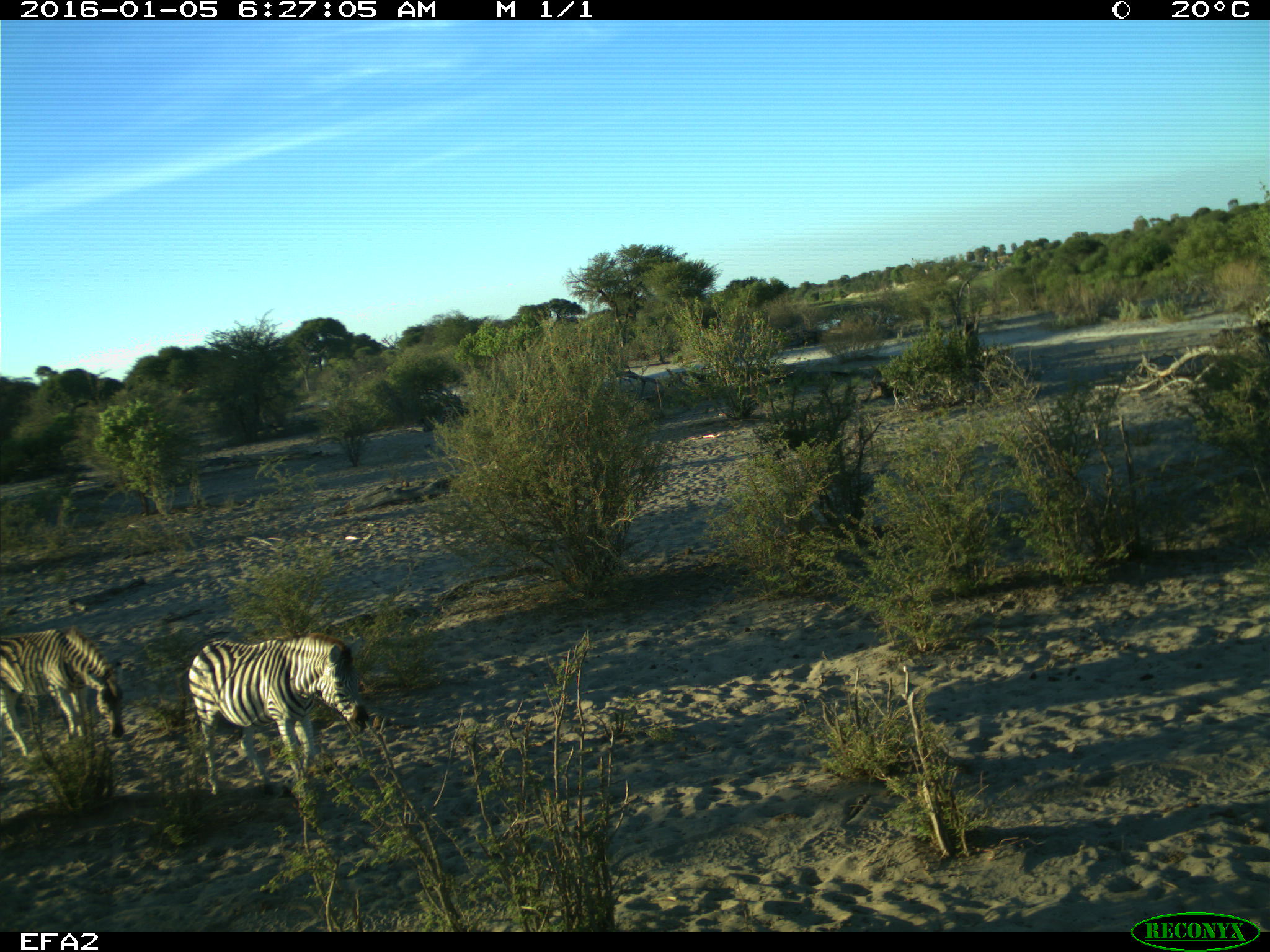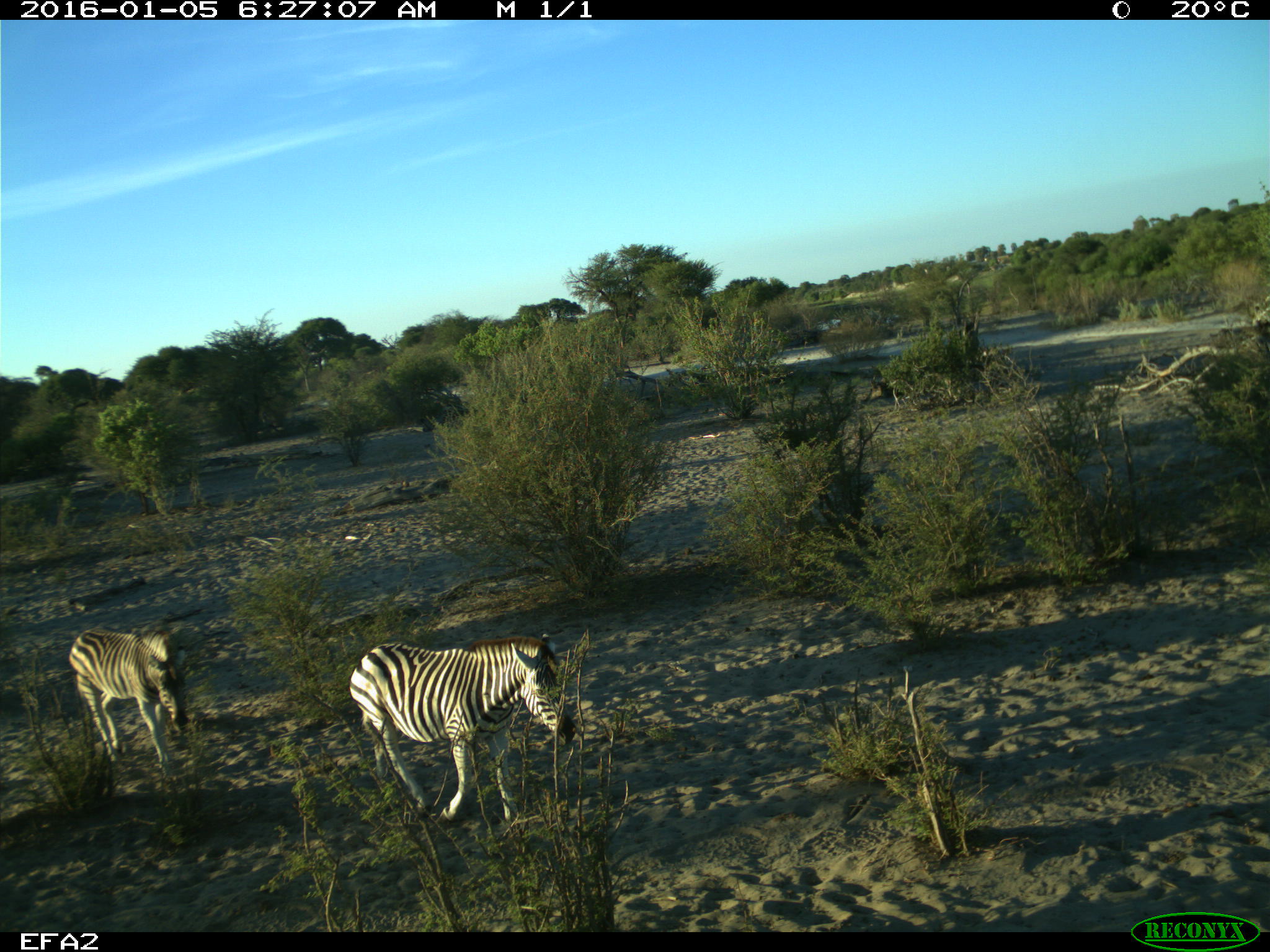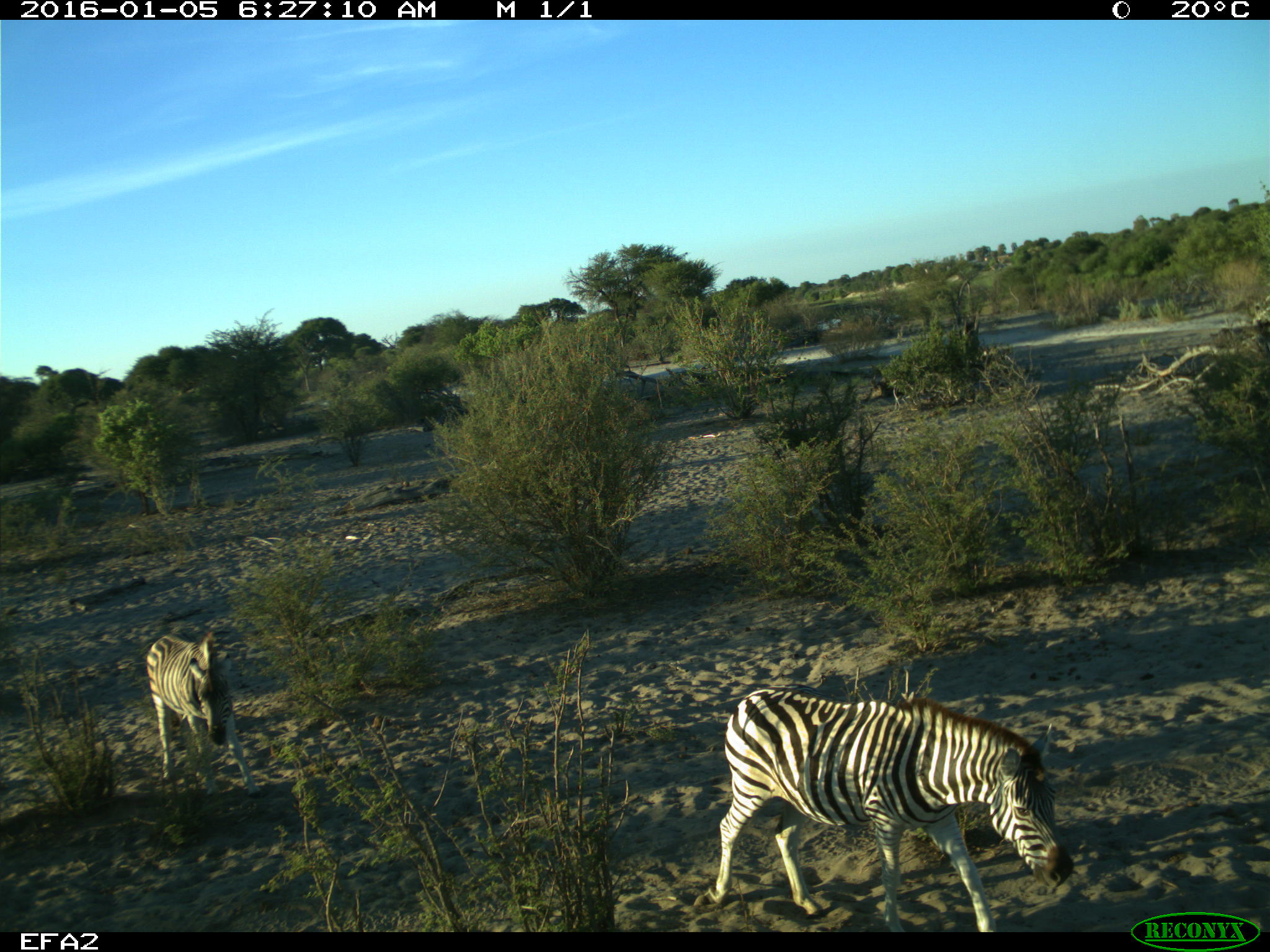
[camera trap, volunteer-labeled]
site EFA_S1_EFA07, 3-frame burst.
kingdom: Animalia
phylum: Chordata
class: Mammalia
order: Perissodactyla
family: Equidae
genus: Equus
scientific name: Equus quagga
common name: plains zebra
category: zebraplains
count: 2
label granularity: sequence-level